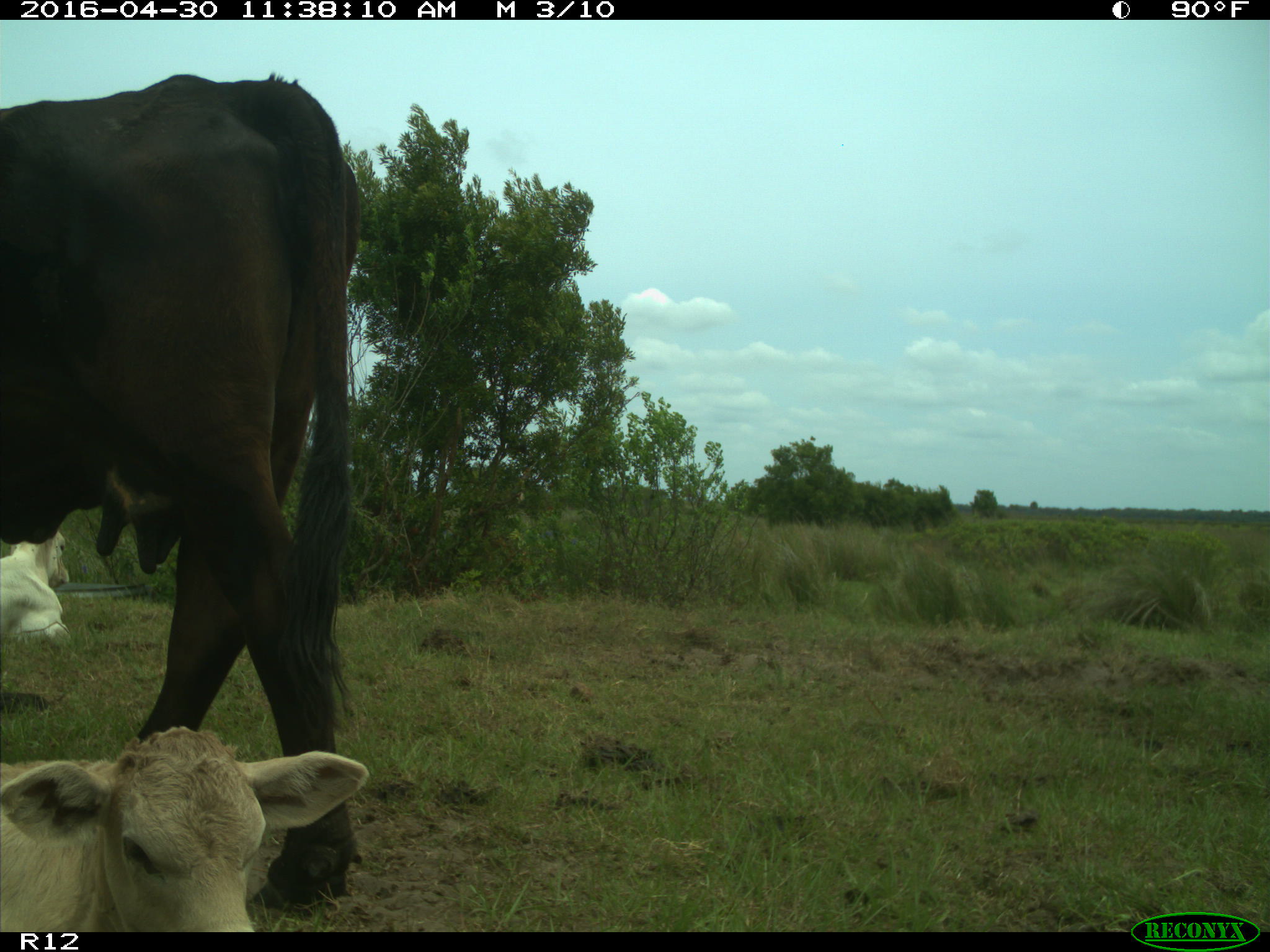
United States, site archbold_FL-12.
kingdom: Animalia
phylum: Chordata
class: Mammalia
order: Artiodactyla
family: Bovidae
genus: Bos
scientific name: Bos taurus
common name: domestic cow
Bos taurus (domestic cow).